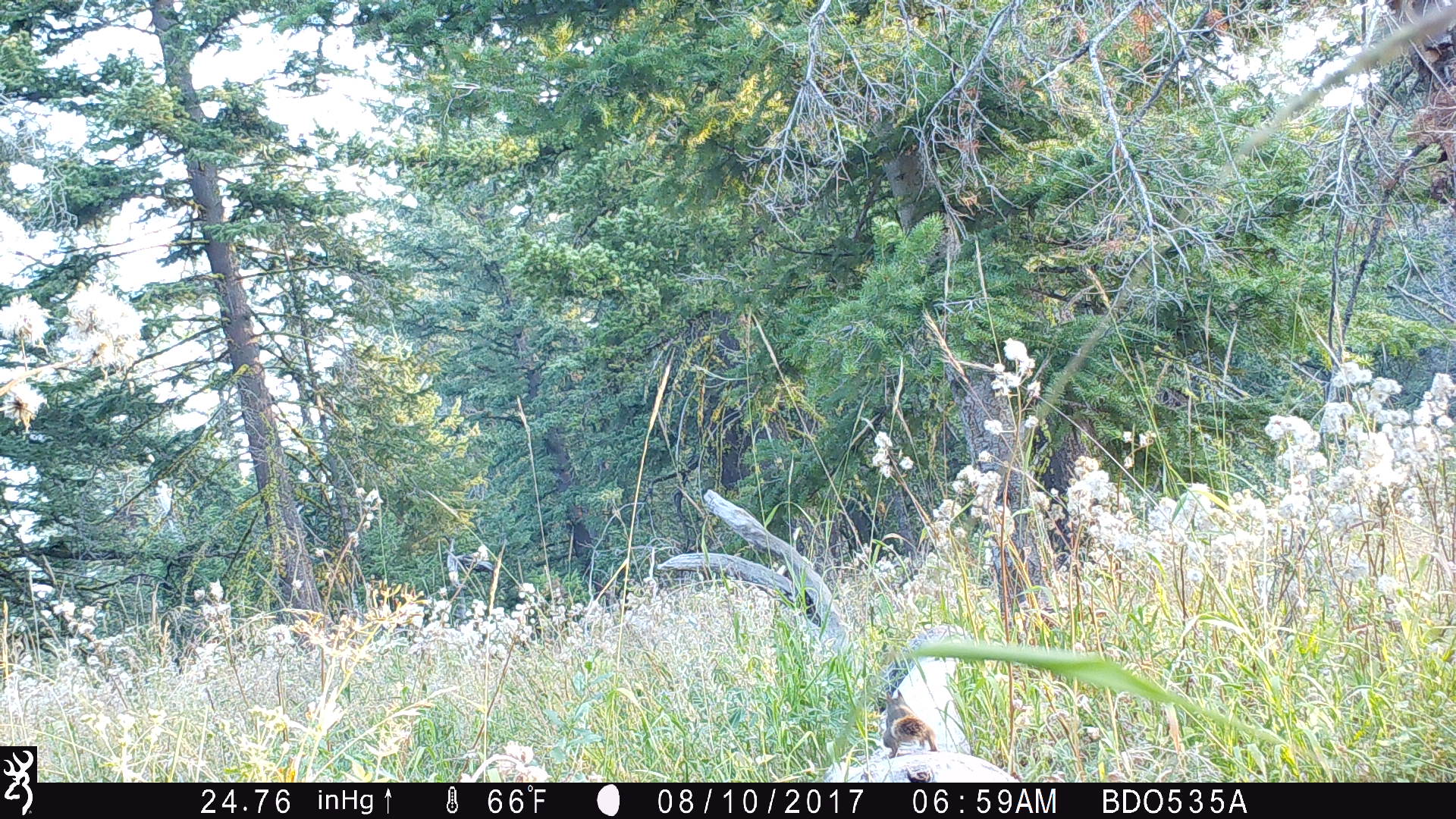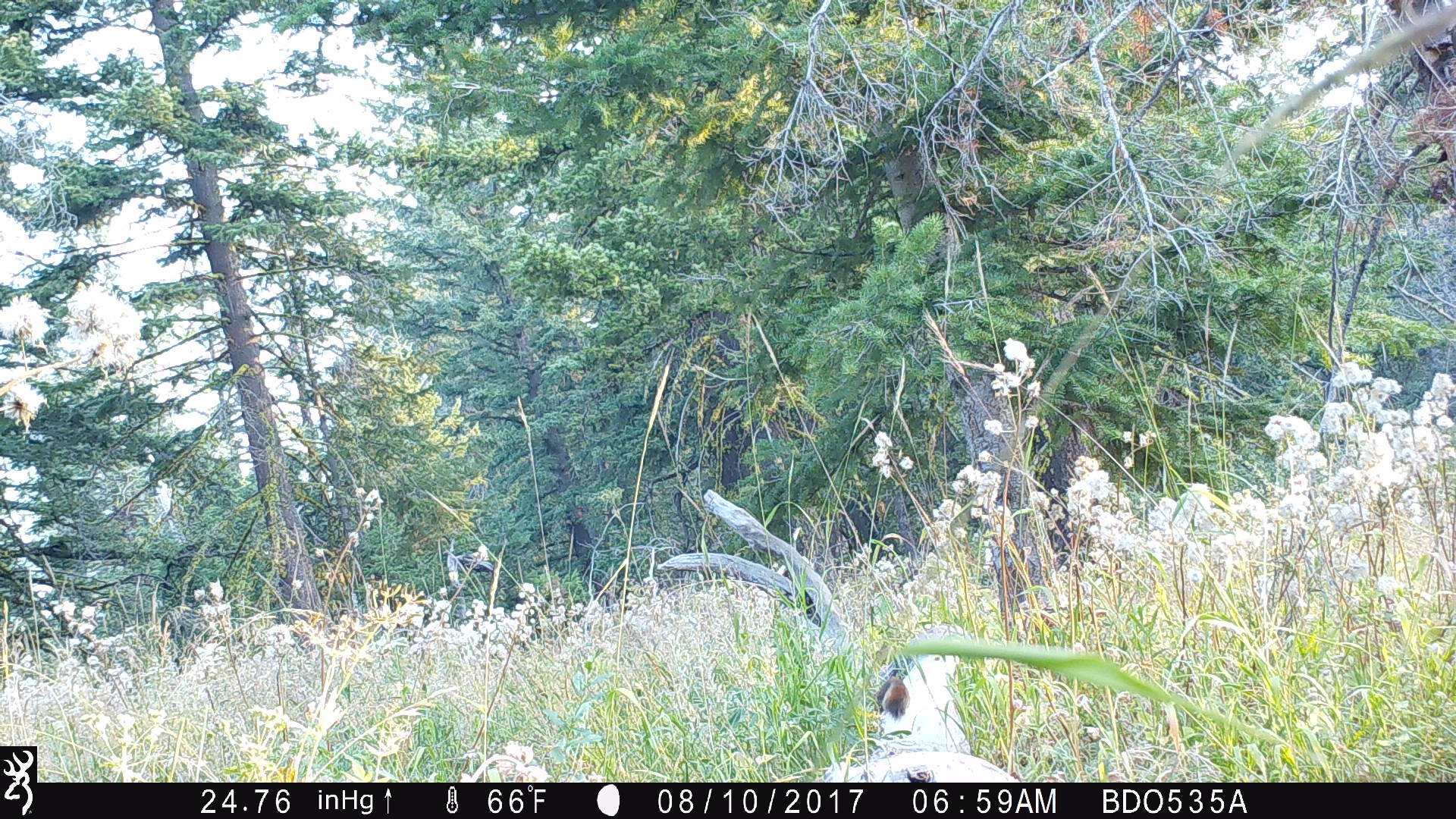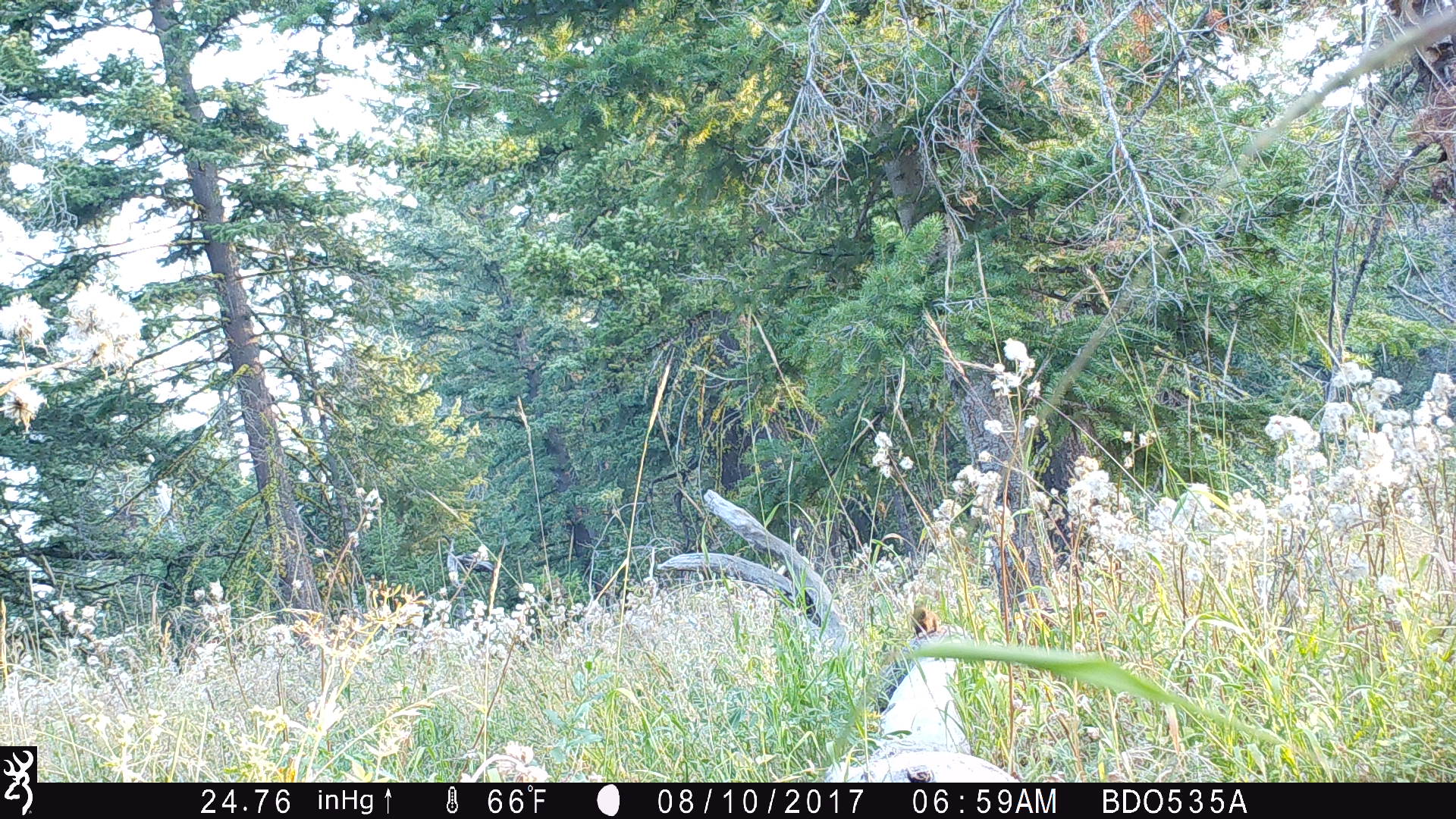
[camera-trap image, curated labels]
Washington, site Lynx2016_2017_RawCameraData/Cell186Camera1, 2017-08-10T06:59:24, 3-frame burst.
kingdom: Animalia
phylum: Chordata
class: Mammalia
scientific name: Mammalia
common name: small mammal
Small mammal (Mammalia). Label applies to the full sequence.